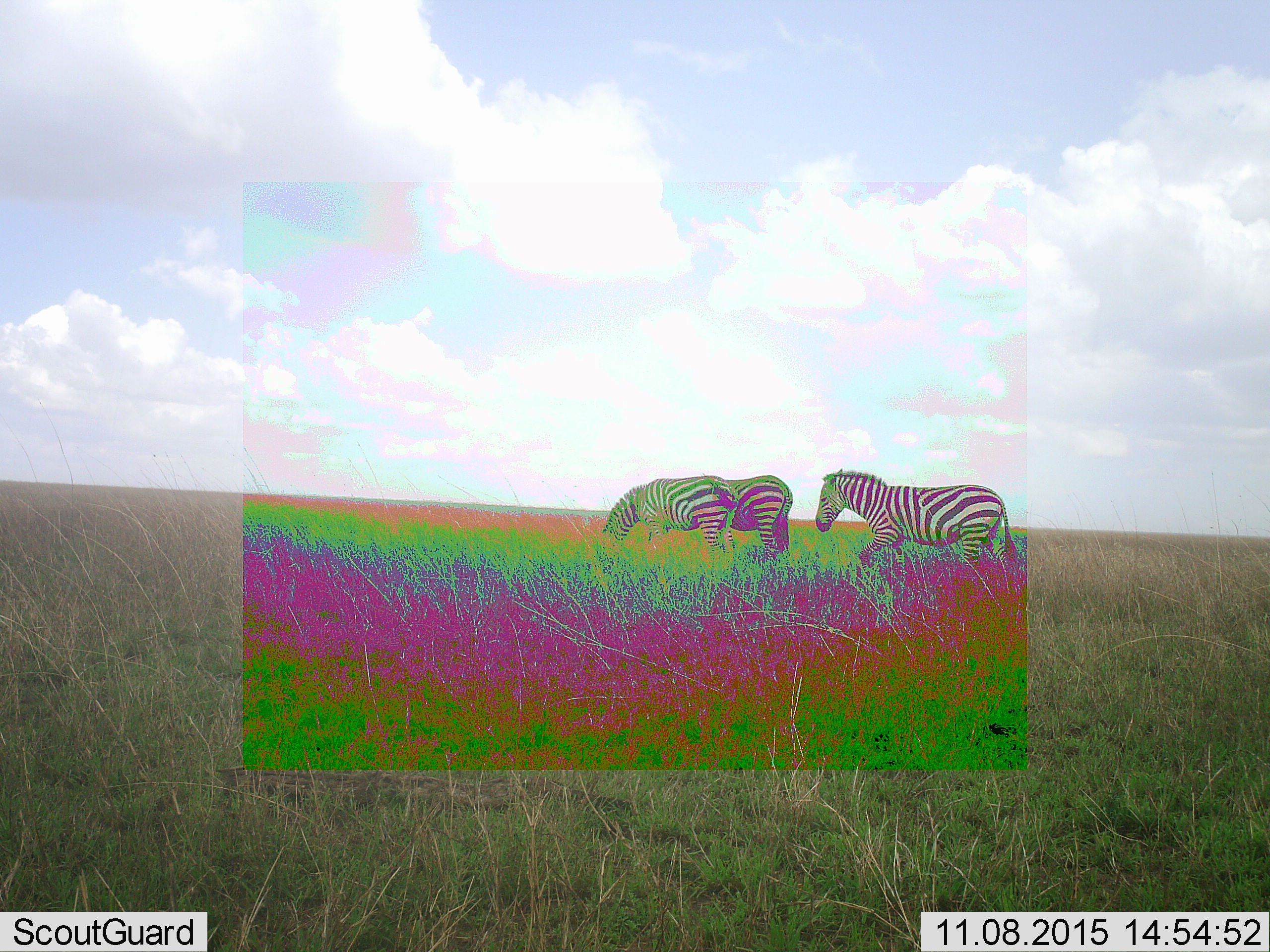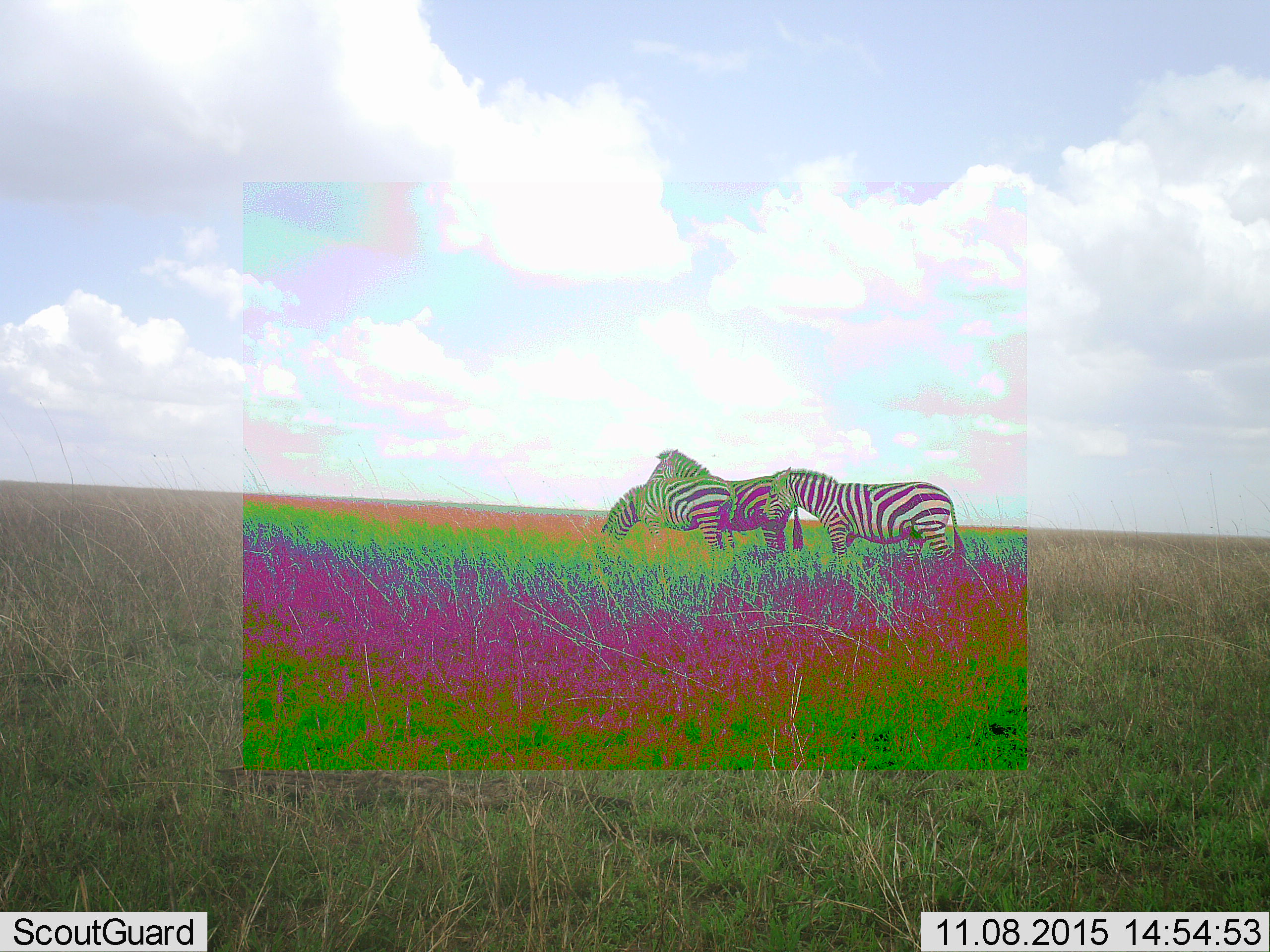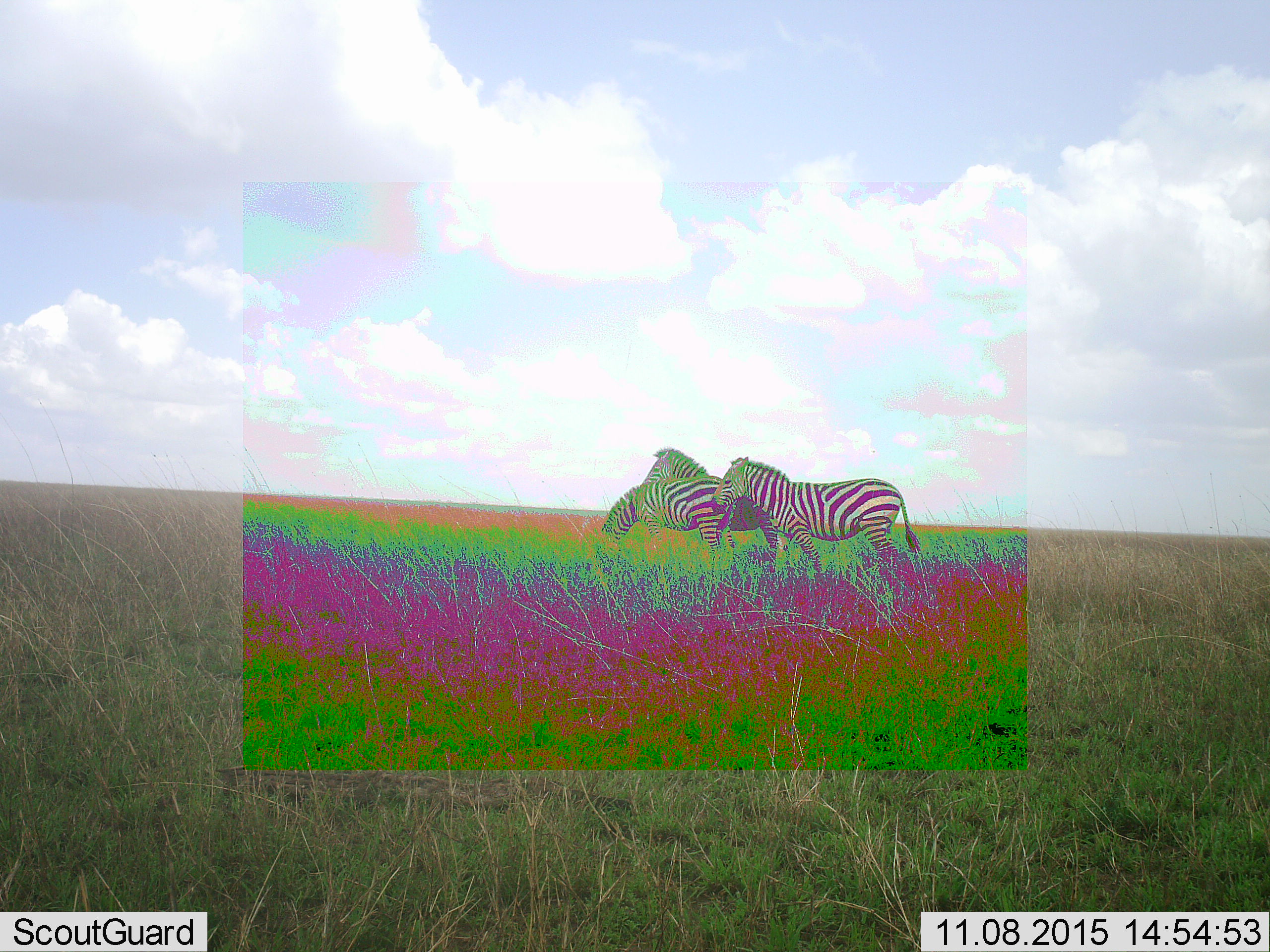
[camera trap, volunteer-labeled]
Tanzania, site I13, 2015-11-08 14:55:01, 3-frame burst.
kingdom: Animalia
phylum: Chordata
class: Mammalia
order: Perissodactyla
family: Equidae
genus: Equus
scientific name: Equus quagga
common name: plains zebra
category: zebra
Zebra (plains zebra) (Equus quagga), count 3. Behavior (volunteer vote fractions): standing 0%, resting 0%, moving 90%, interacting 0%. Young present (vote fraction): 0%. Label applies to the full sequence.